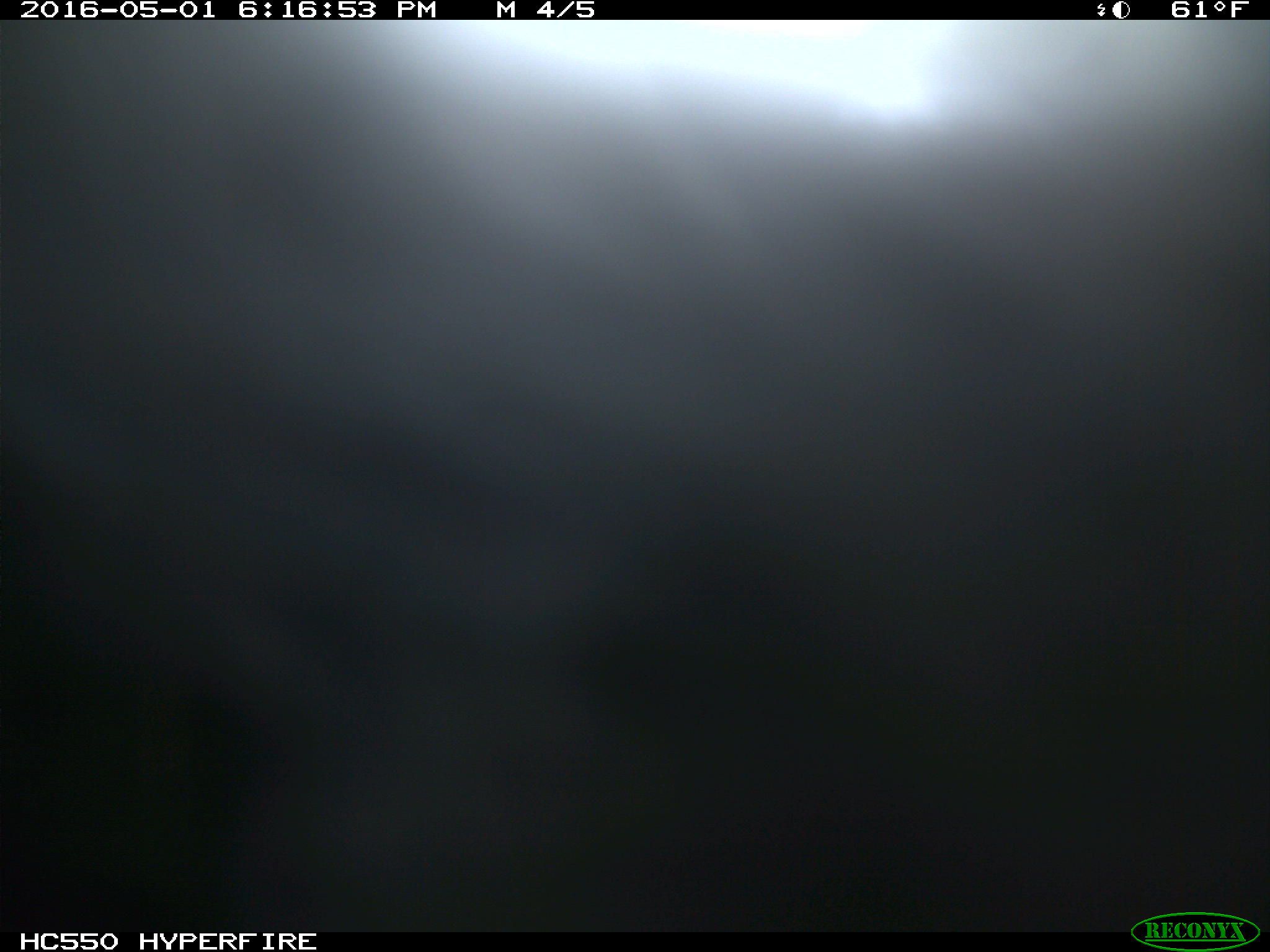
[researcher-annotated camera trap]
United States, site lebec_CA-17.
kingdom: Animalia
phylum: Chordata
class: Mammalia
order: Artiodactyla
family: Bovidae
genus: Bos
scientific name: Bos taurus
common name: domestic cow